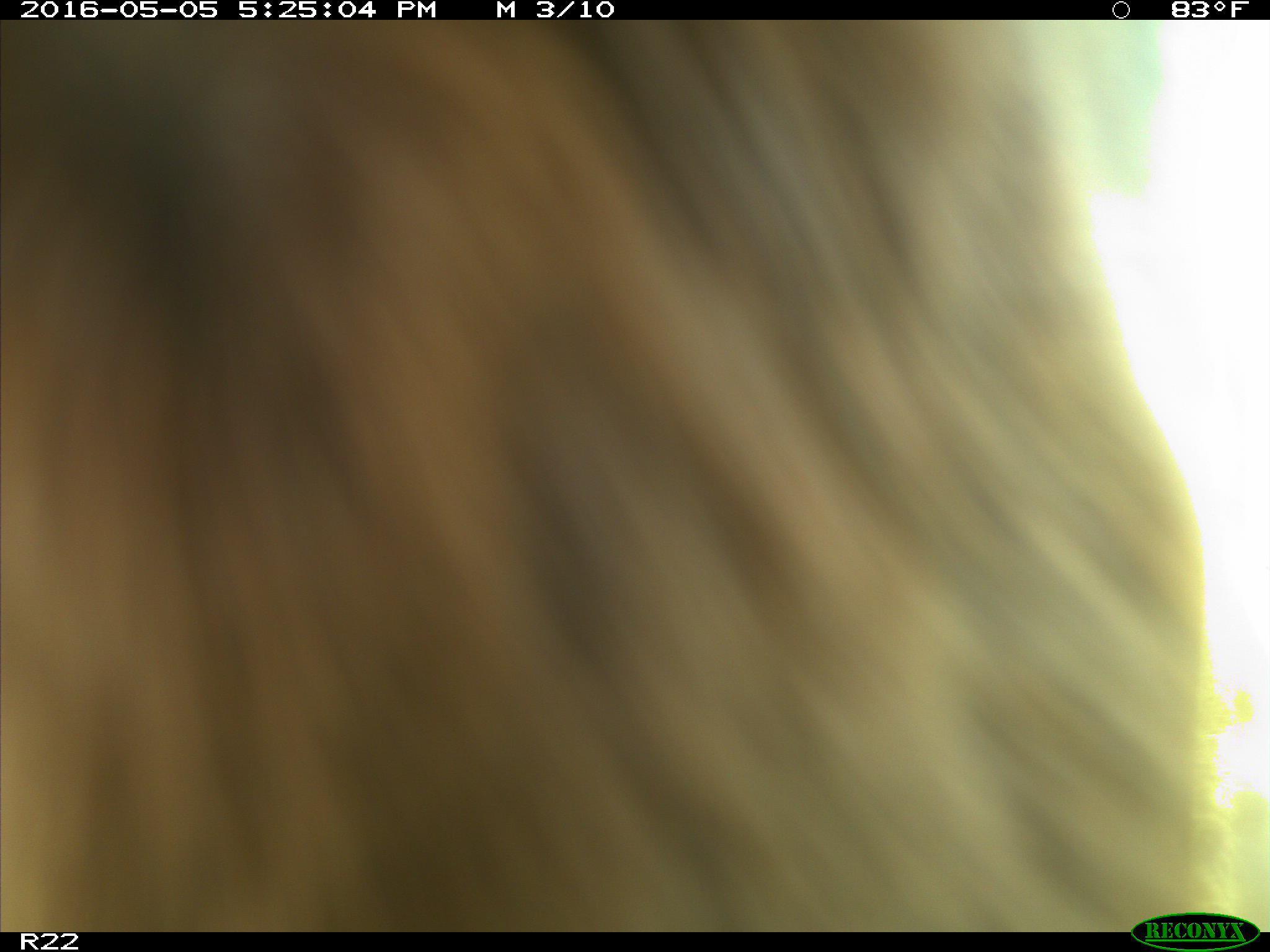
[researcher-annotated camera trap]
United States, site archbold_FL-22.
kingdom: Animalia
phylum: Chordata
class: Mammalia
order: Artiodactyla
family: Bovidae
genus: Bos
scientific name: Bos taurus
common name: domestic cow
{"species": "Bos taurus (domestic cow)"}